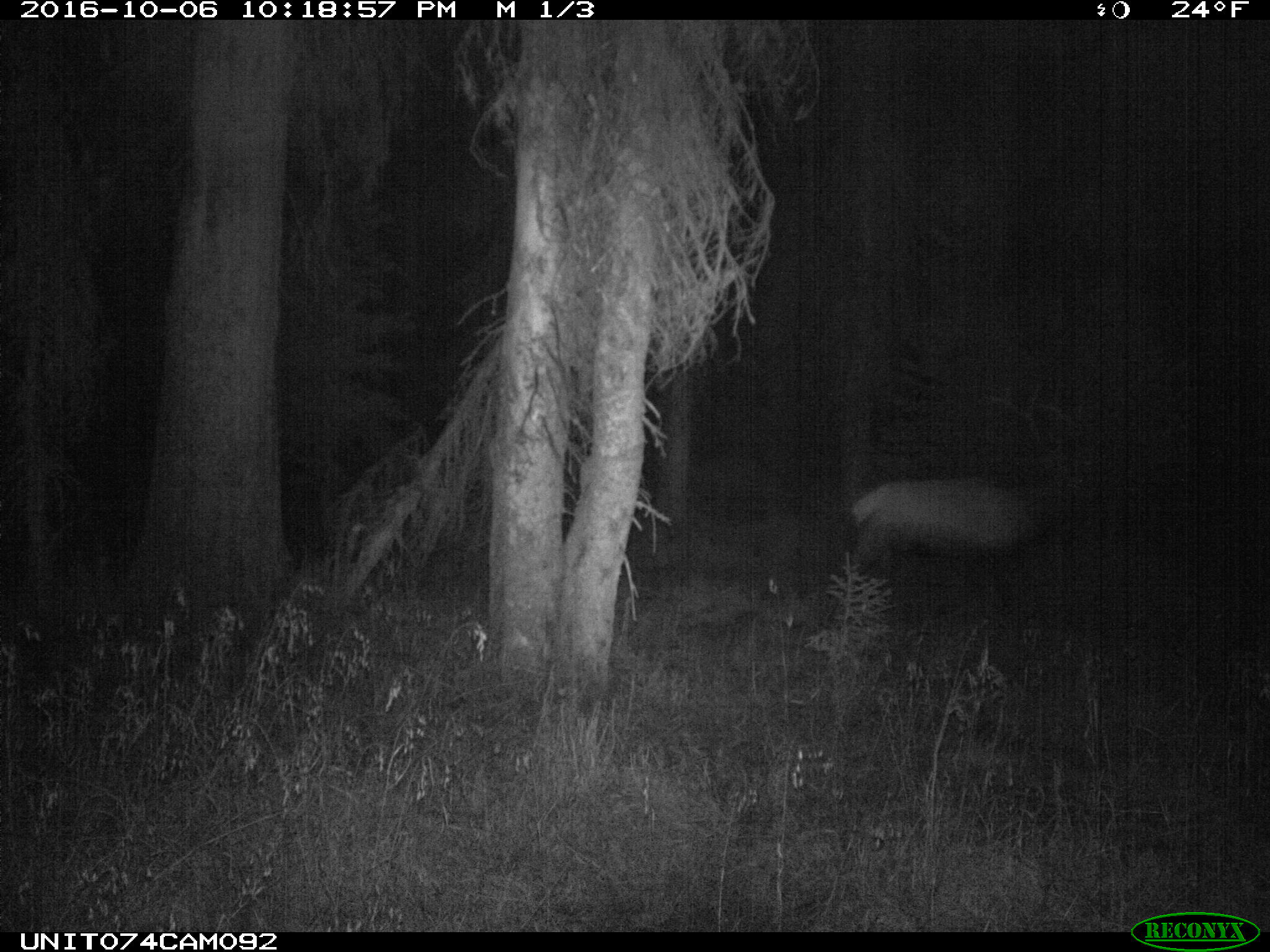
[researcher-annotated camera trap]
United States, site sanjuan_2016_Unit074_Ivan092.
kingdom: Animalia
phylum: Chordata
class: Mammalia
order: Artiodactyla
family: Cervidae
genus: Cervus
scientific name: Cervus elaphus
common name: red deer